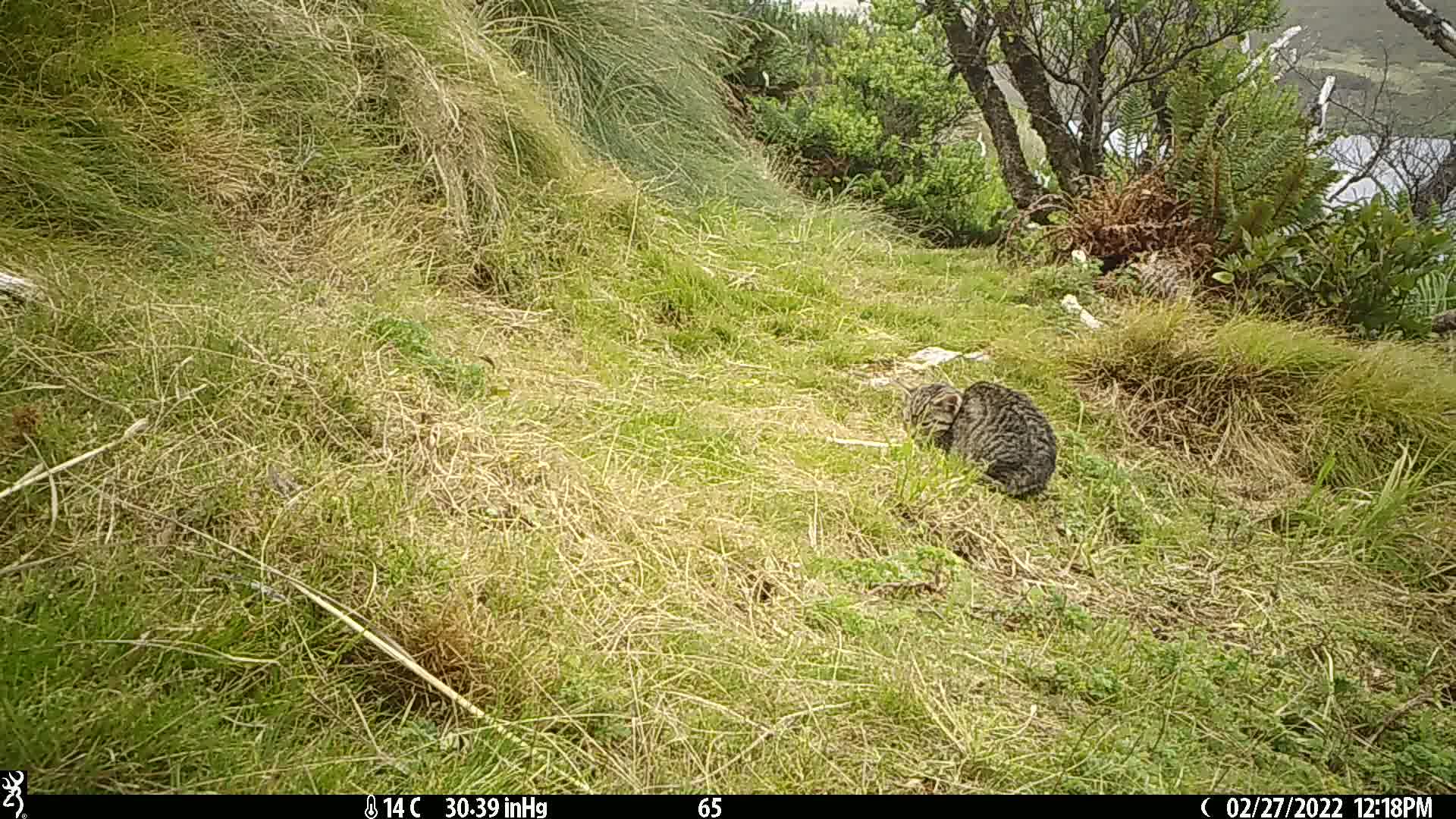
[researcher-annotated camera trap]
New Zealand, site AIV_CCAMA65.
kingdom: Animalia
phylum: Chordata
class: Mammalia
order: Carnivora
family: Felidae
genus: Felis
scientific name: Felis catus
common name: domestic cat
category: cat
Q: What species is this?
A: Cat (domestic cat) (Felis catus).